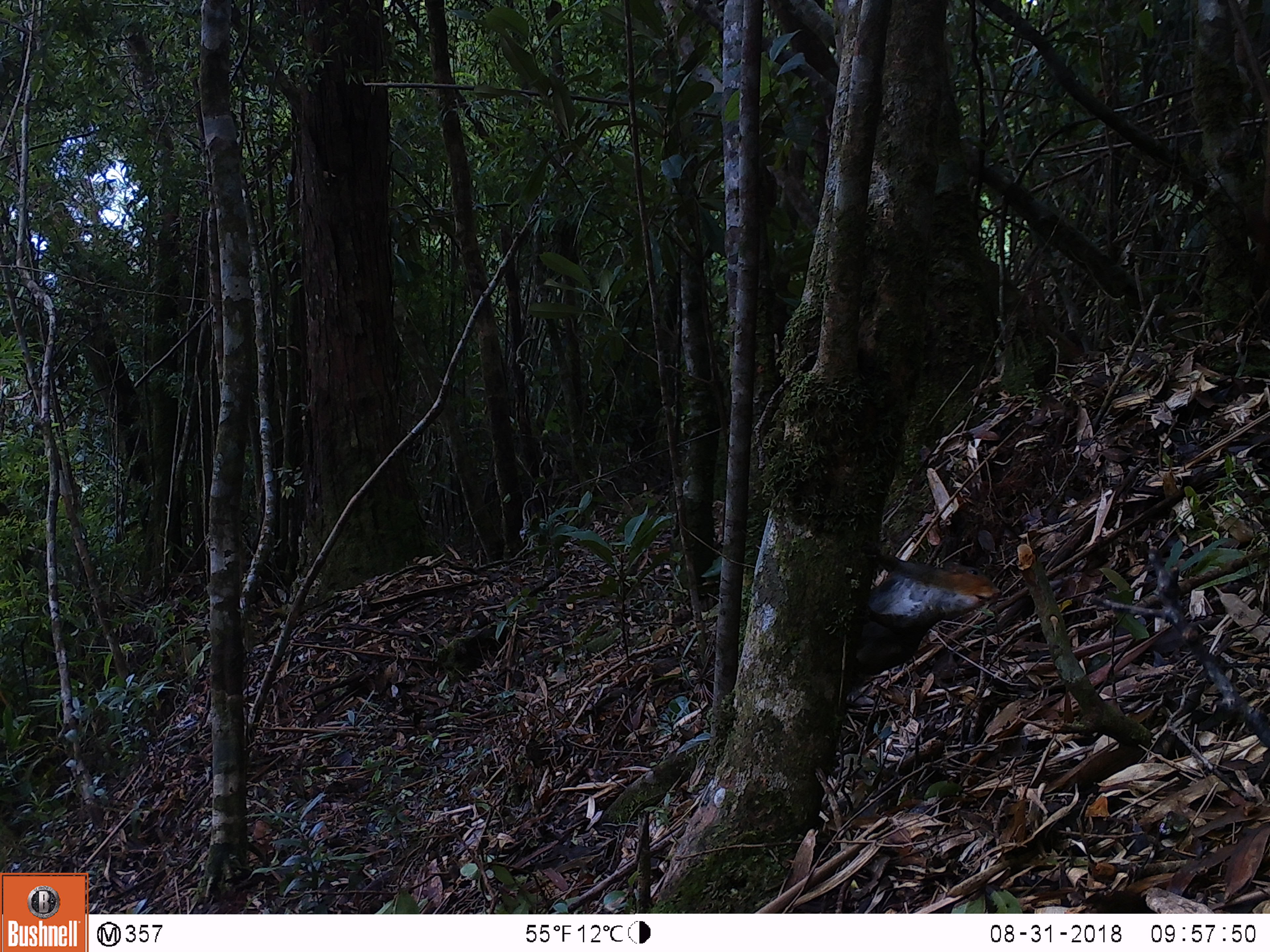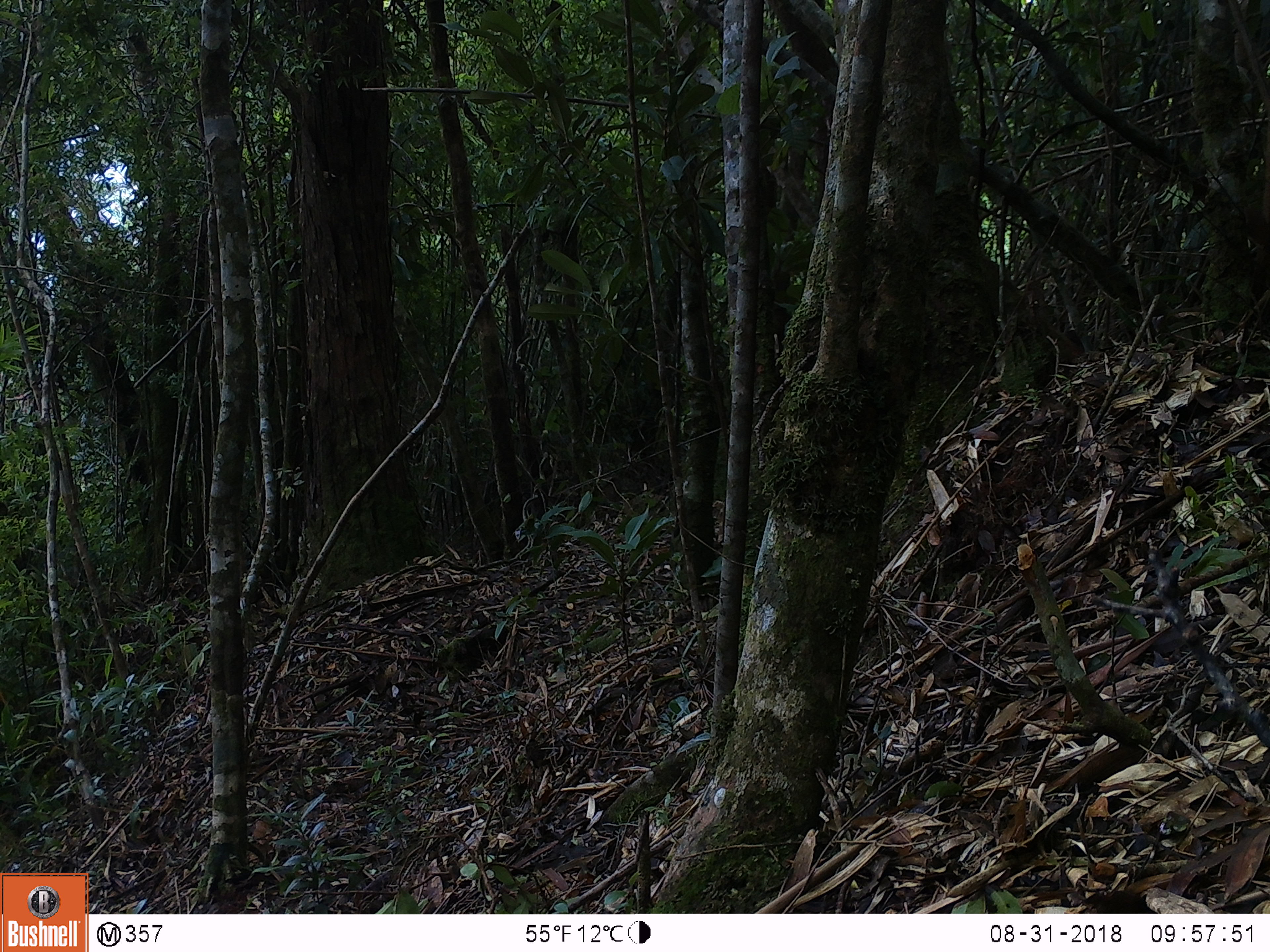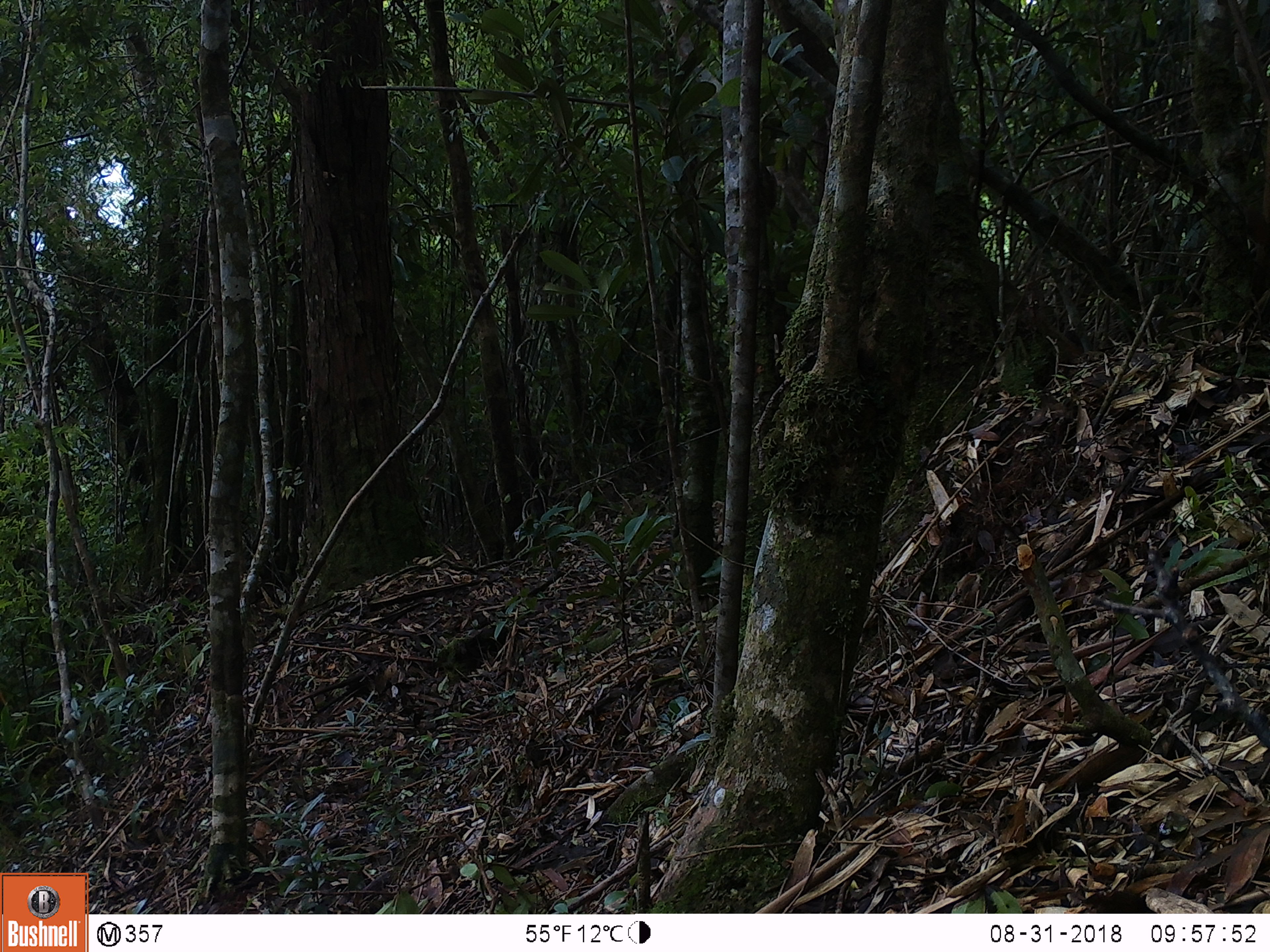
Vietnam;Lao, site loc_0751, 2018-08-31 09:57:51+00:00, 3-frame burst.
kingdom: Animalia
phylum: Chordata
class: Mammalia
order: Rodentia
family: Sciuridae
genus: Dremomys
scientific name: Dremomys rufigenis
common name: red-cheeked squirrel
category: red cheeked squirrel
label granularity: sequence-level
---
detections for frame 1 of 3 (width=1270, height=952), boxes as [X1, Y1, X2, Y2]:
red cheeked squirrel: [853, 541, 1001, 674]